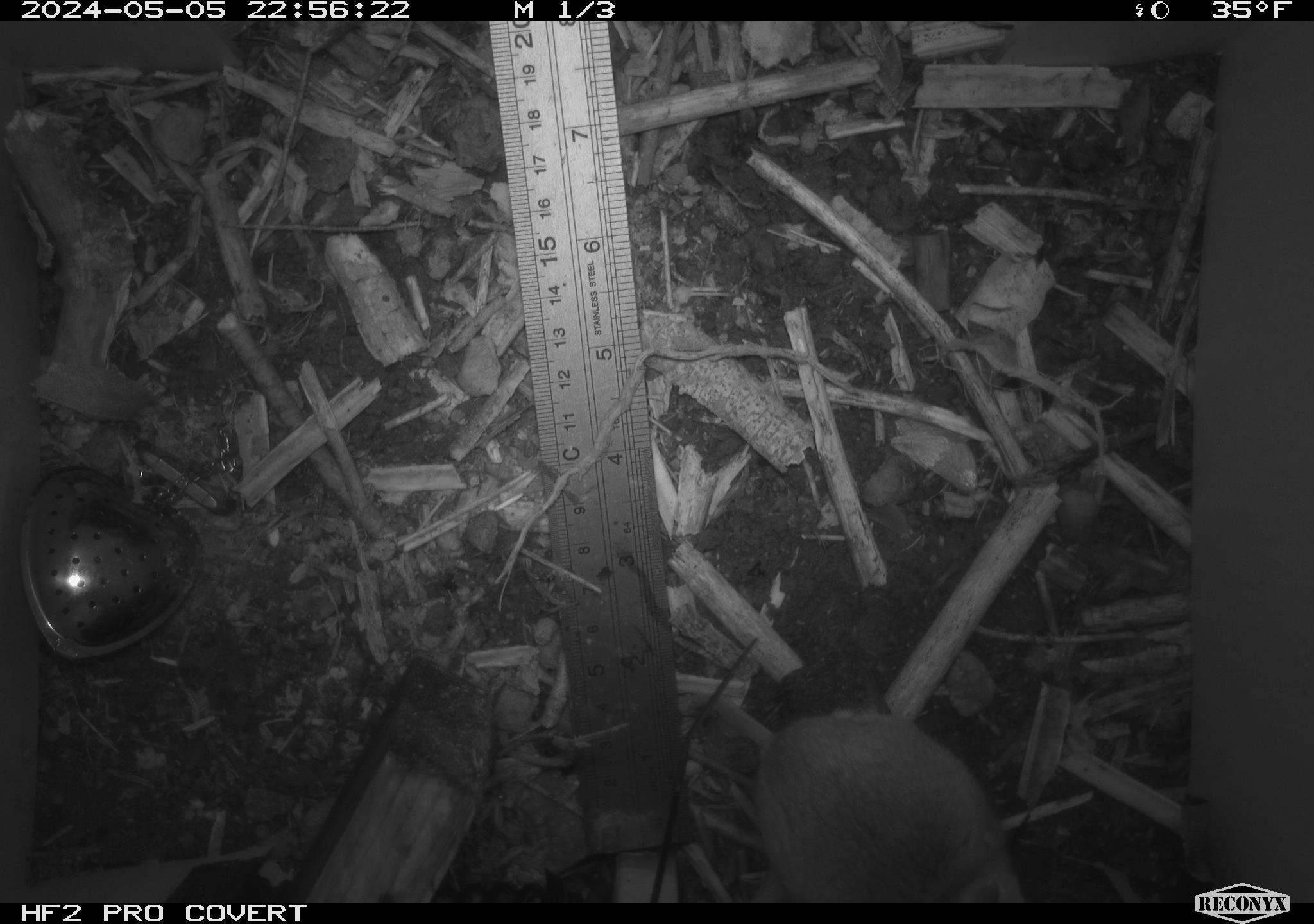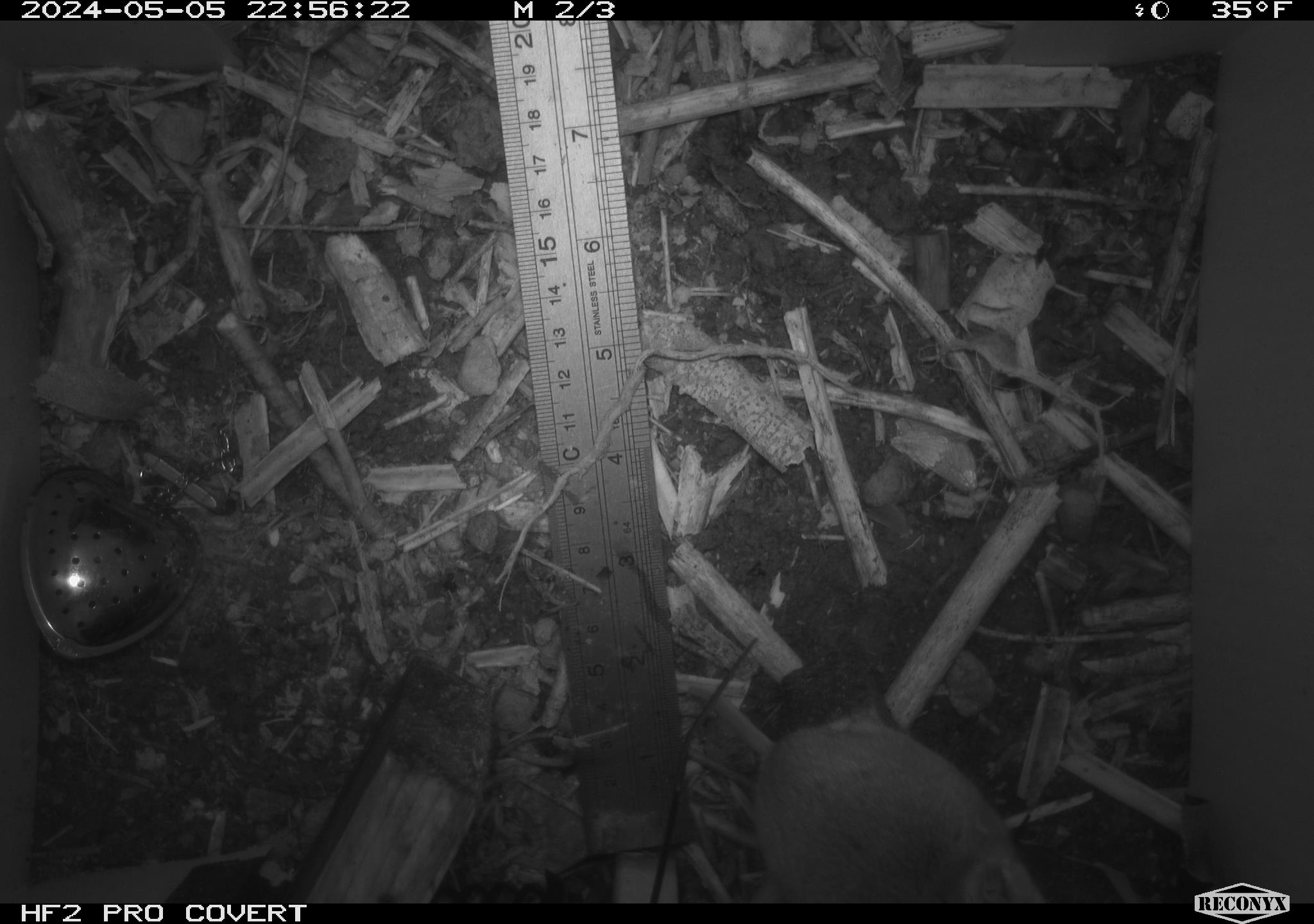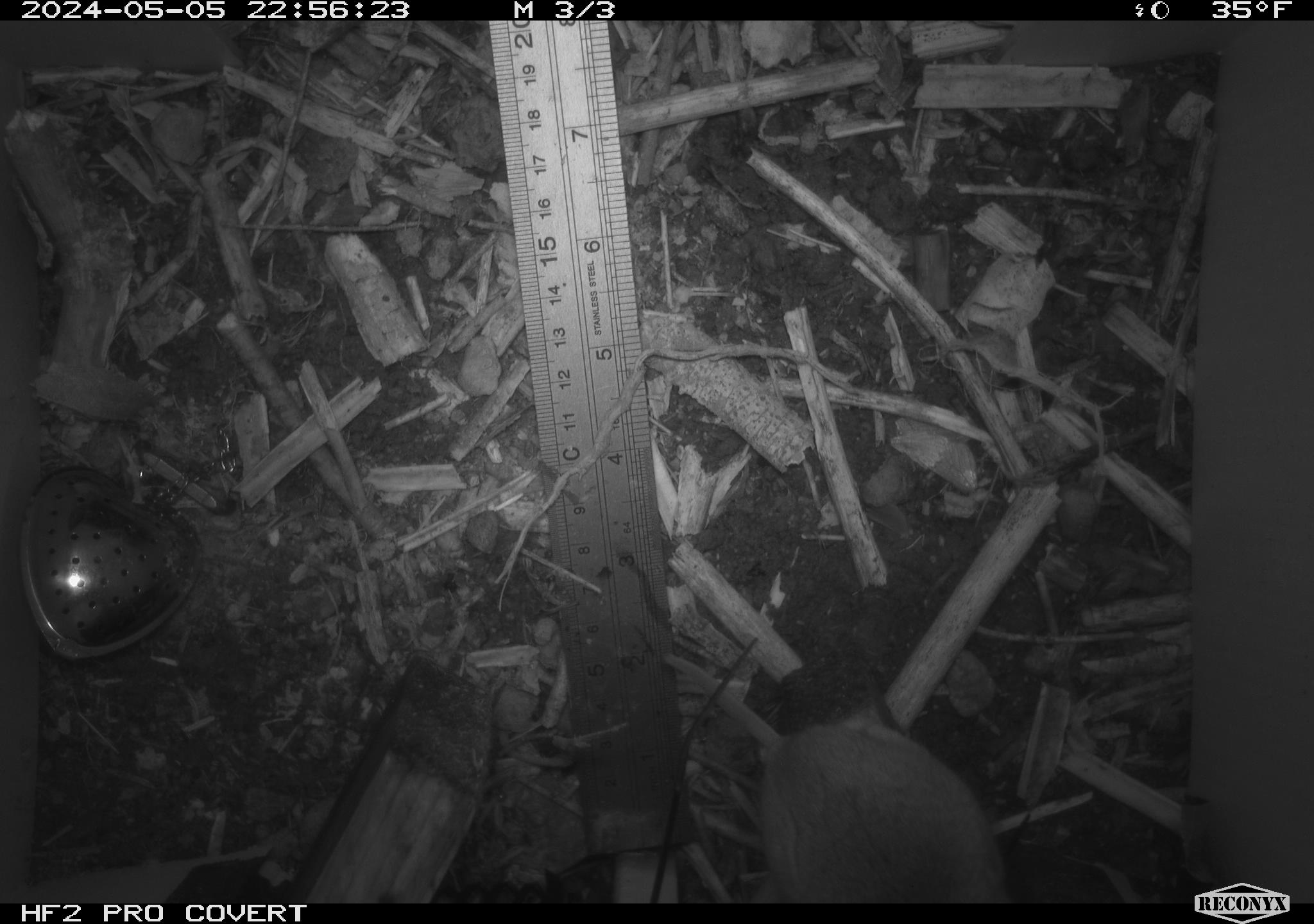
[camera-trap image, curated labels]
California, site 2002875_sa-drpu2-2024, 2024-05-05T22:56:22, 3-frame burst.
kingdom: Animalia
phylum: Chordata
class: Mammalia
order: Rodentia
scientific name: Rodentia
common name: mouse species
Mouse species (Rodentia).